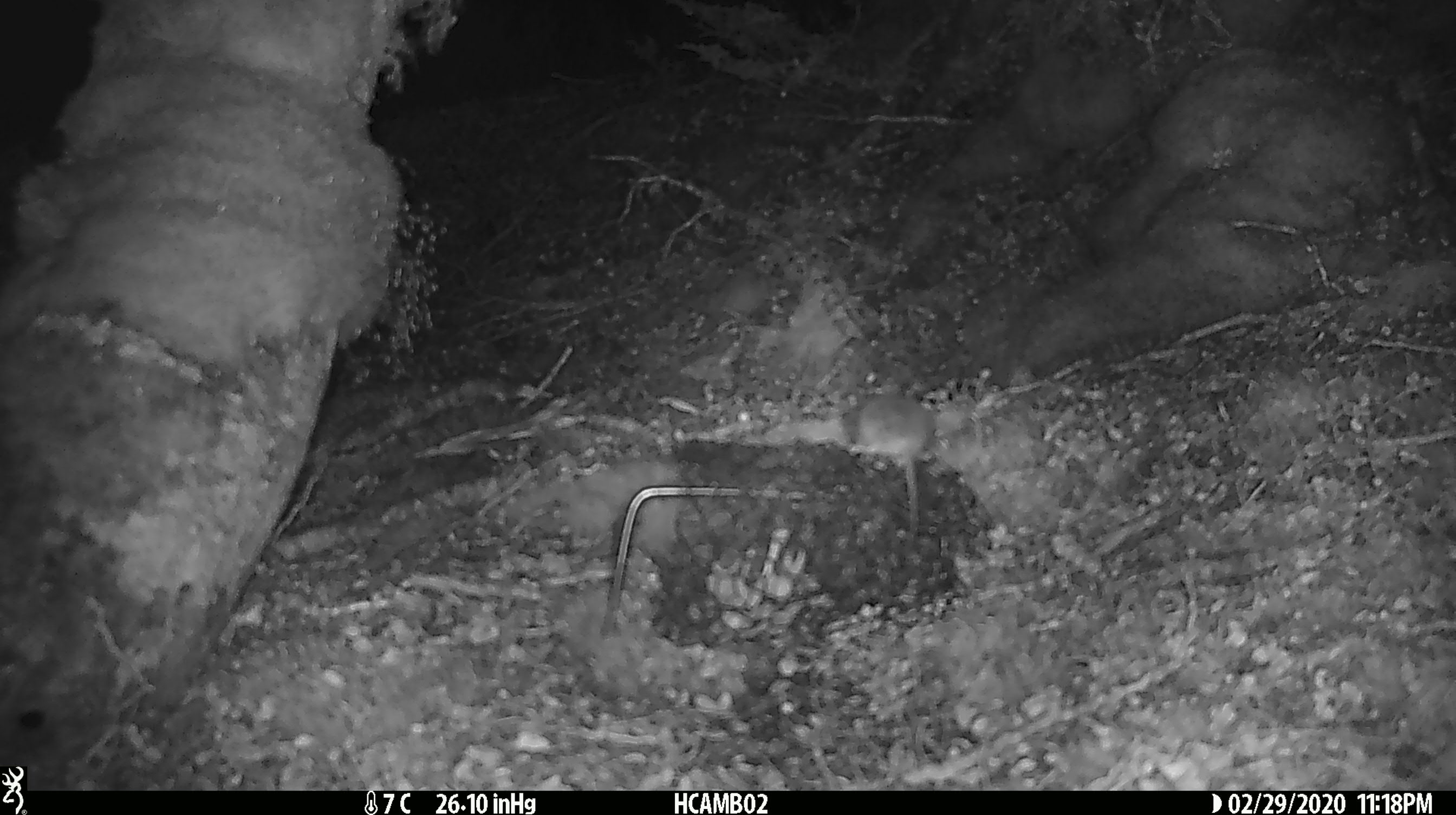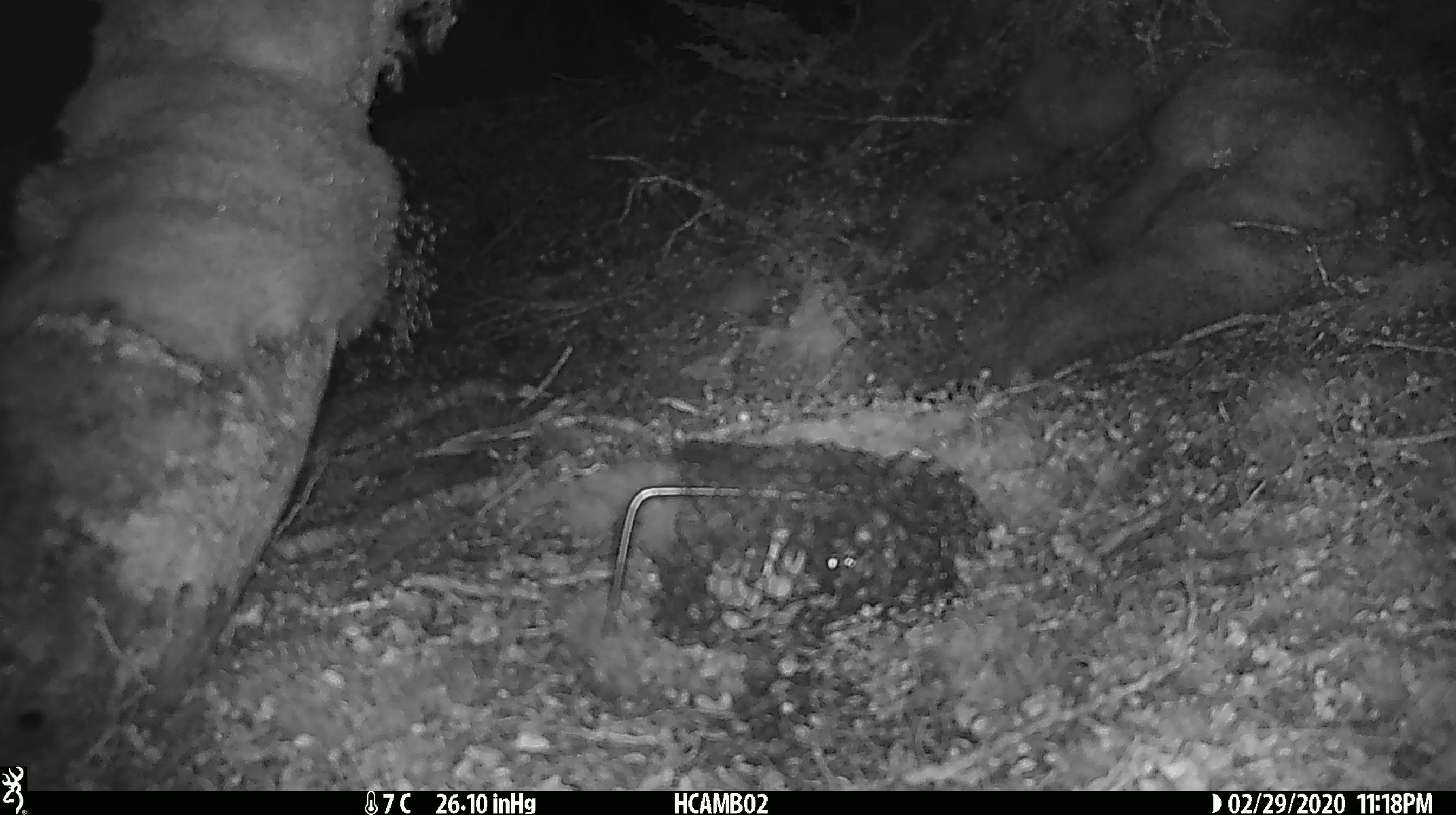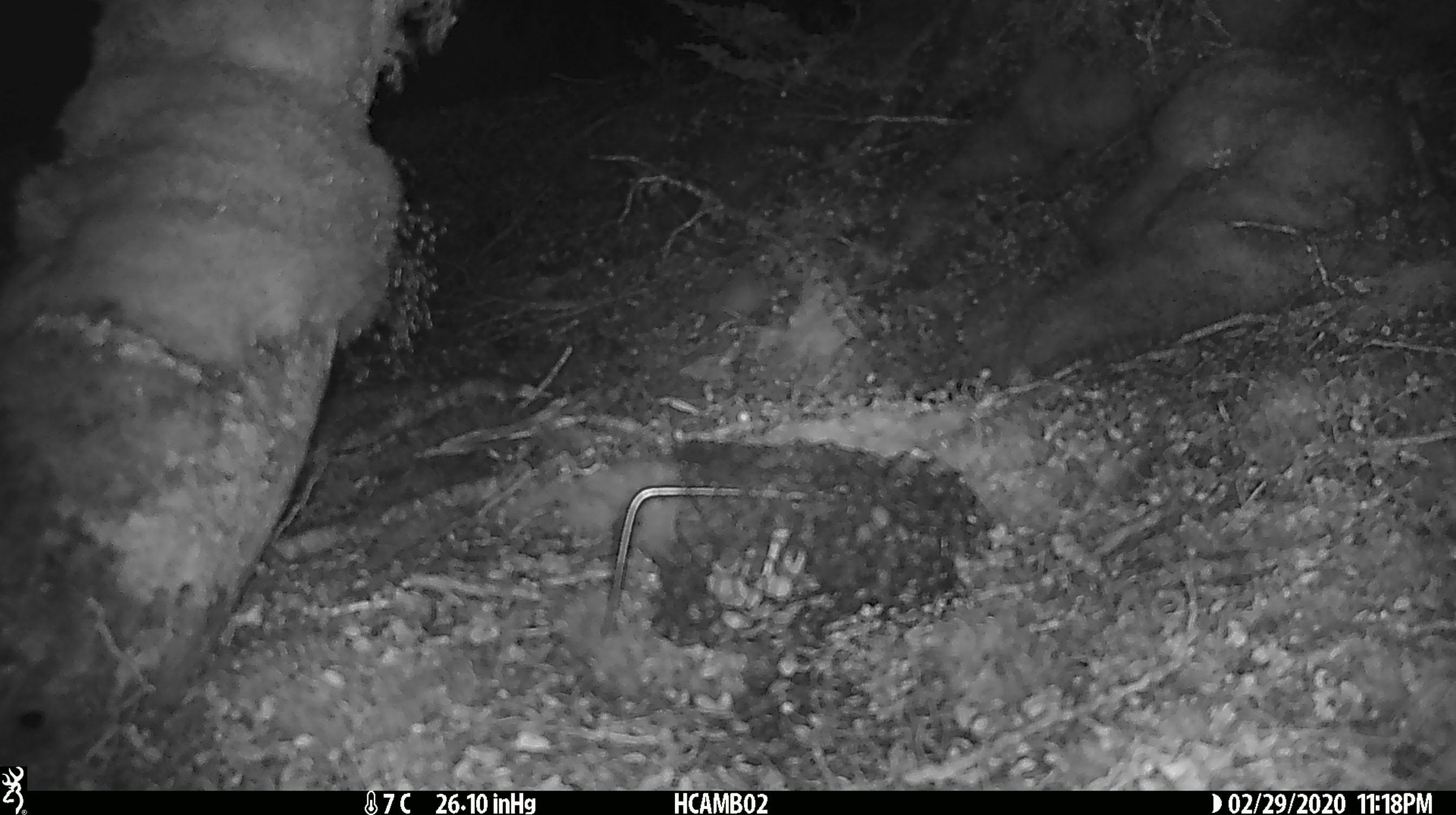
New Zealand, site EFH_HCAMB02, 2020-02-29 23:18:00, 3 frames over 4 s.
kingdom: Animalia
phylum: Chordata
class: Mammalia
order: Rodentia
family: Muridae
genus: Mus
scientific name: Mus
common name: mouse